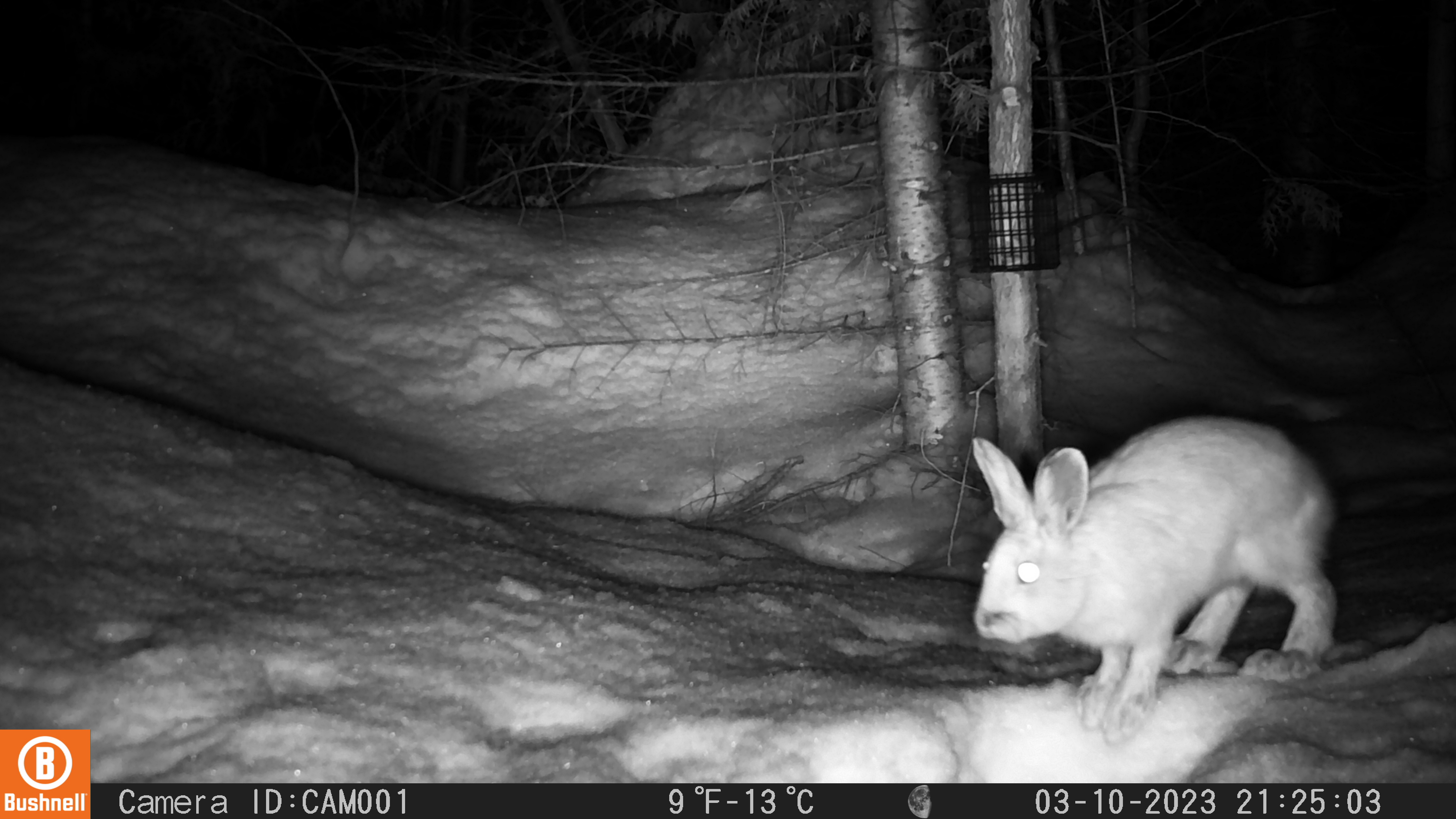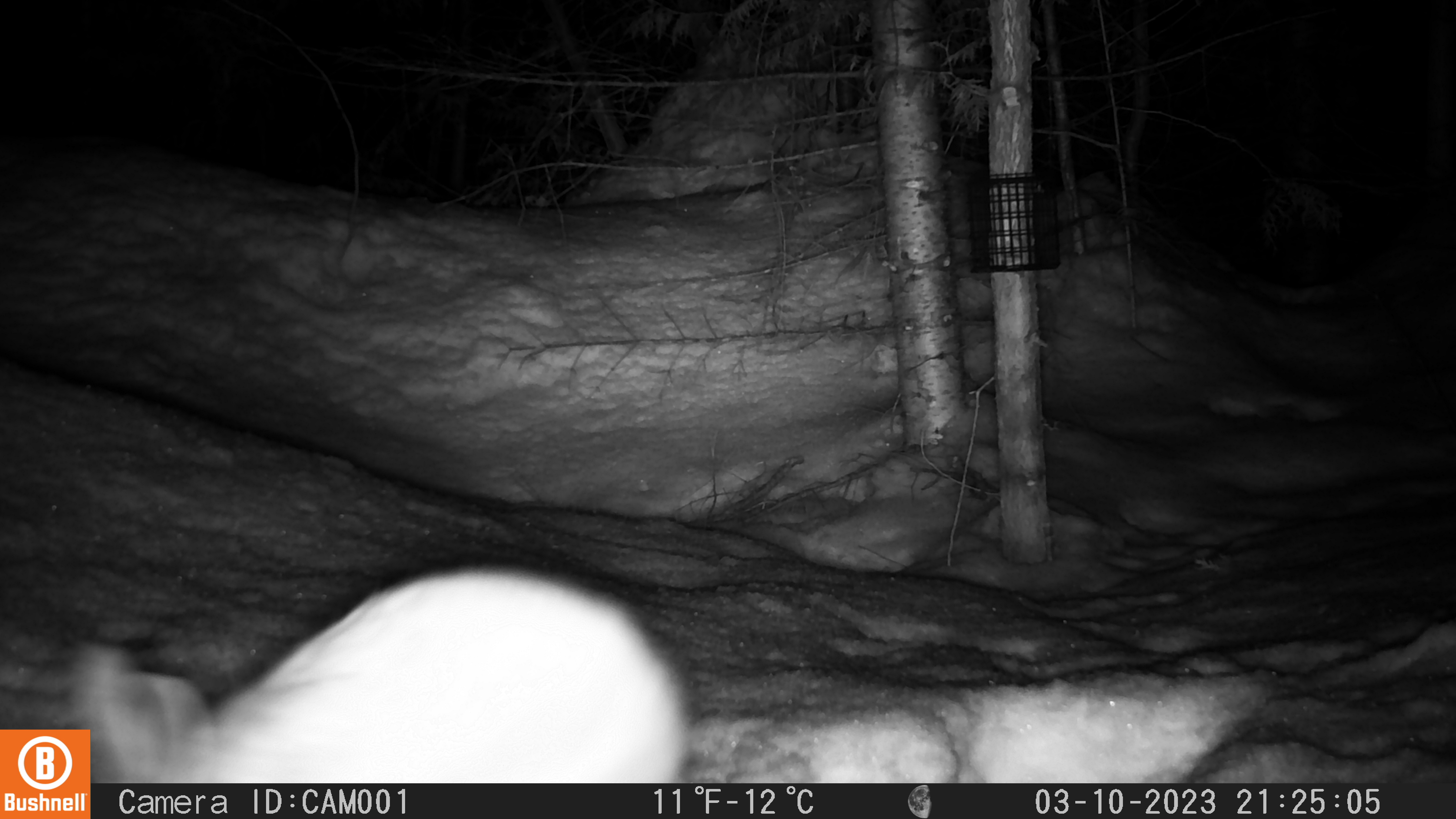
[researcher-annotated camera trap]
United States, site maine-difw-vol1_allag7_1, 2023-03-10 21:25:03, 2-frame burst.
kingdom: Animalia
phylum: Chordata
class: Mammalia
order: Lagomorpha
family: Leporidae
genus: Lepus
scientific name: Lepus americanus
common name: snowshoe hare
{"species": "snowshoe hare (Lepus americanus)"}